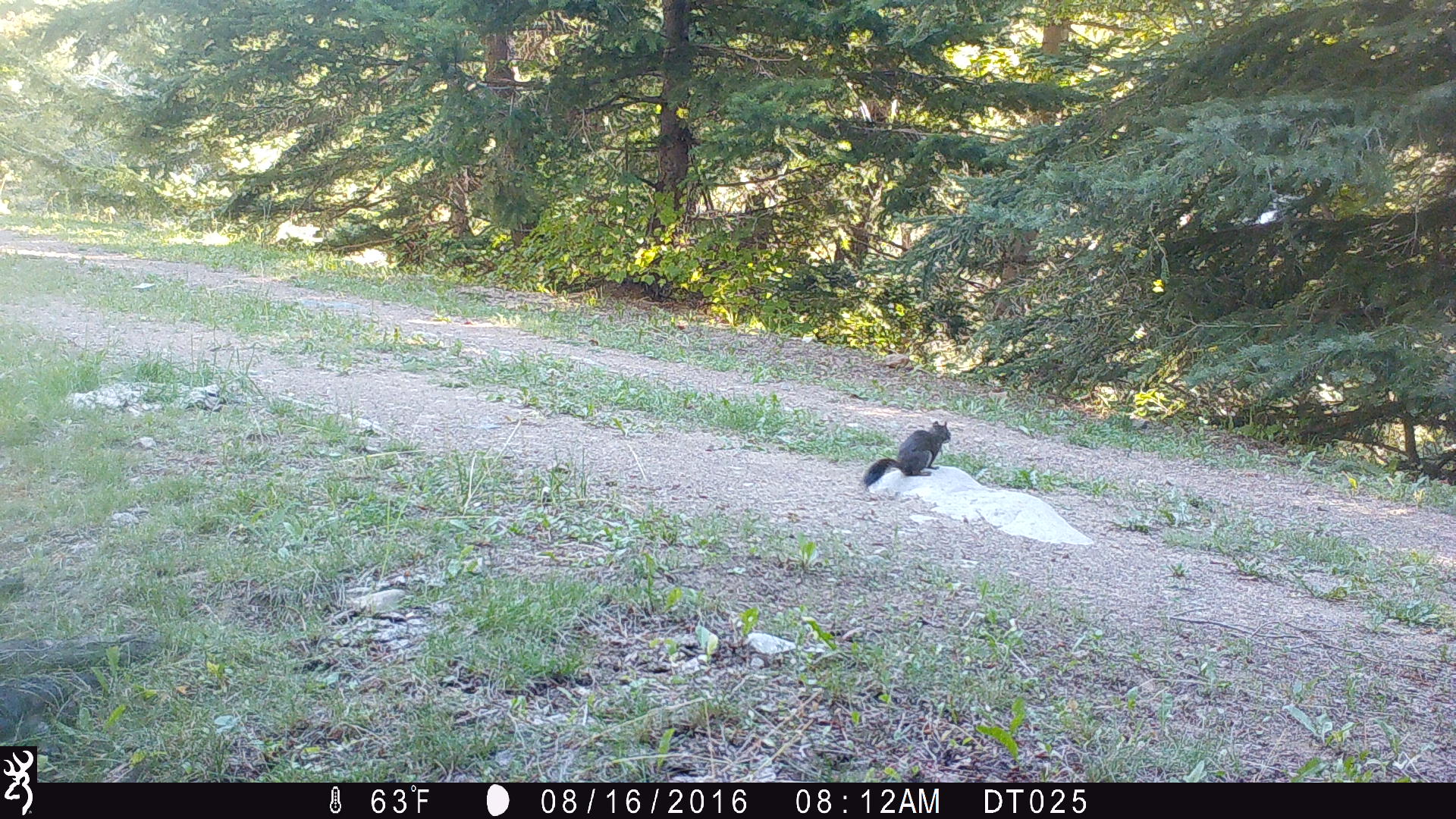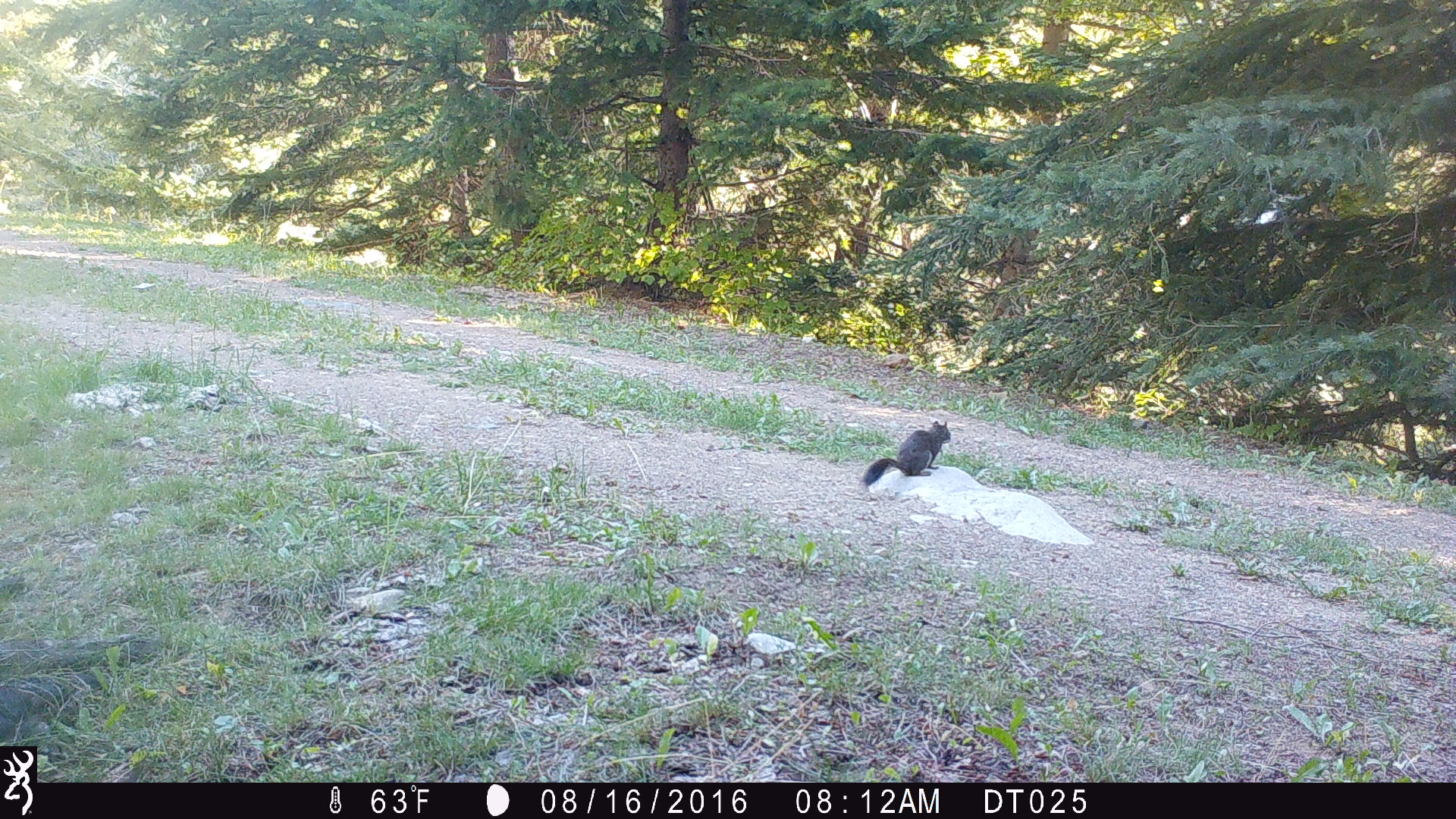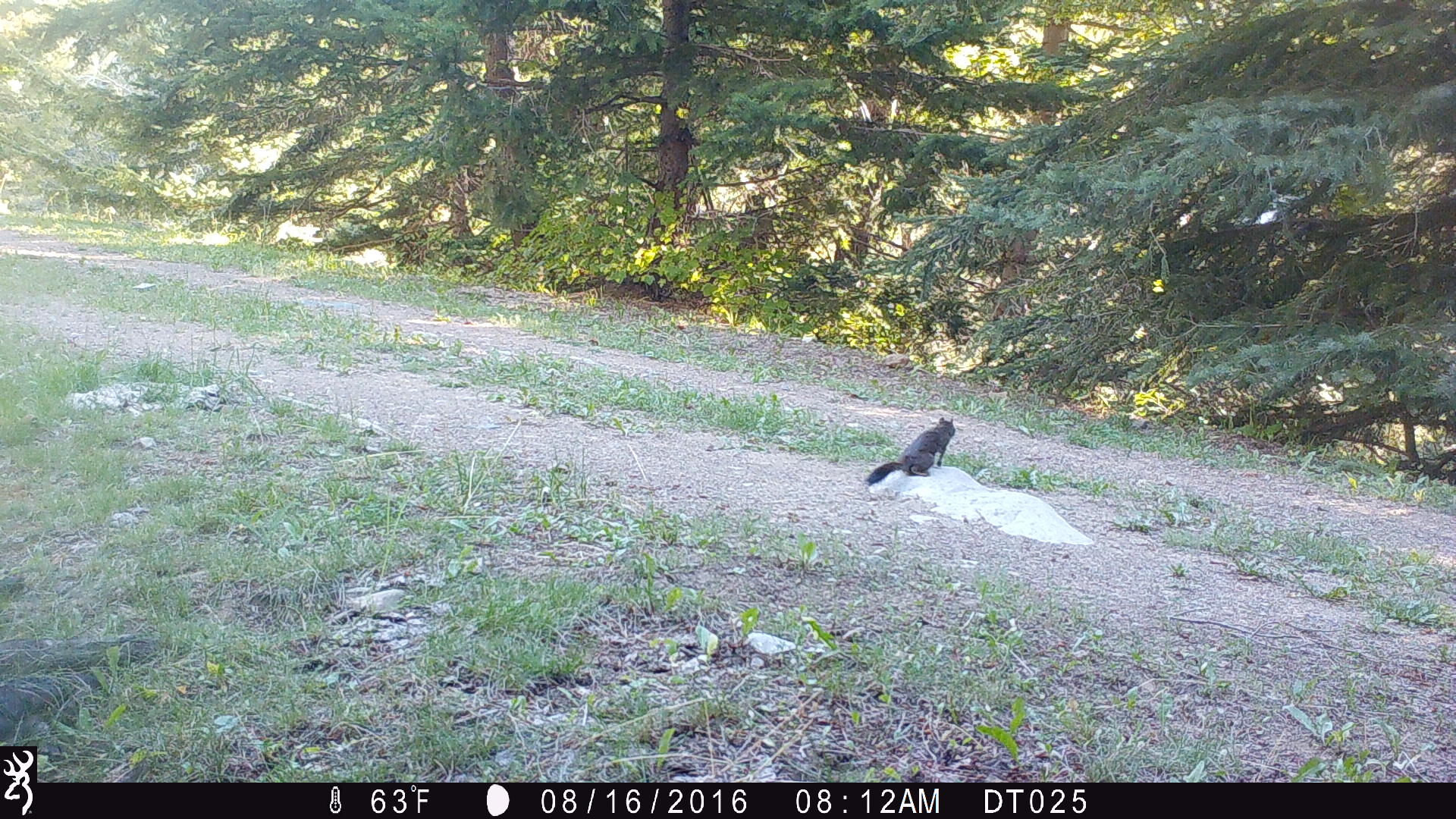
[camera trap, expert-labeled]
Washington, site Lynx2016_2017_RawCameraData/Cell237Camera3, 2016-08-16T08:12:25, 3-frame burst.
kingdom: Animalia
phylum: Chordata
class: Mammalia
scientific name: Mammalia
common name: small mammal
Small mammal (Mammalia). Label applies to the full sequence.